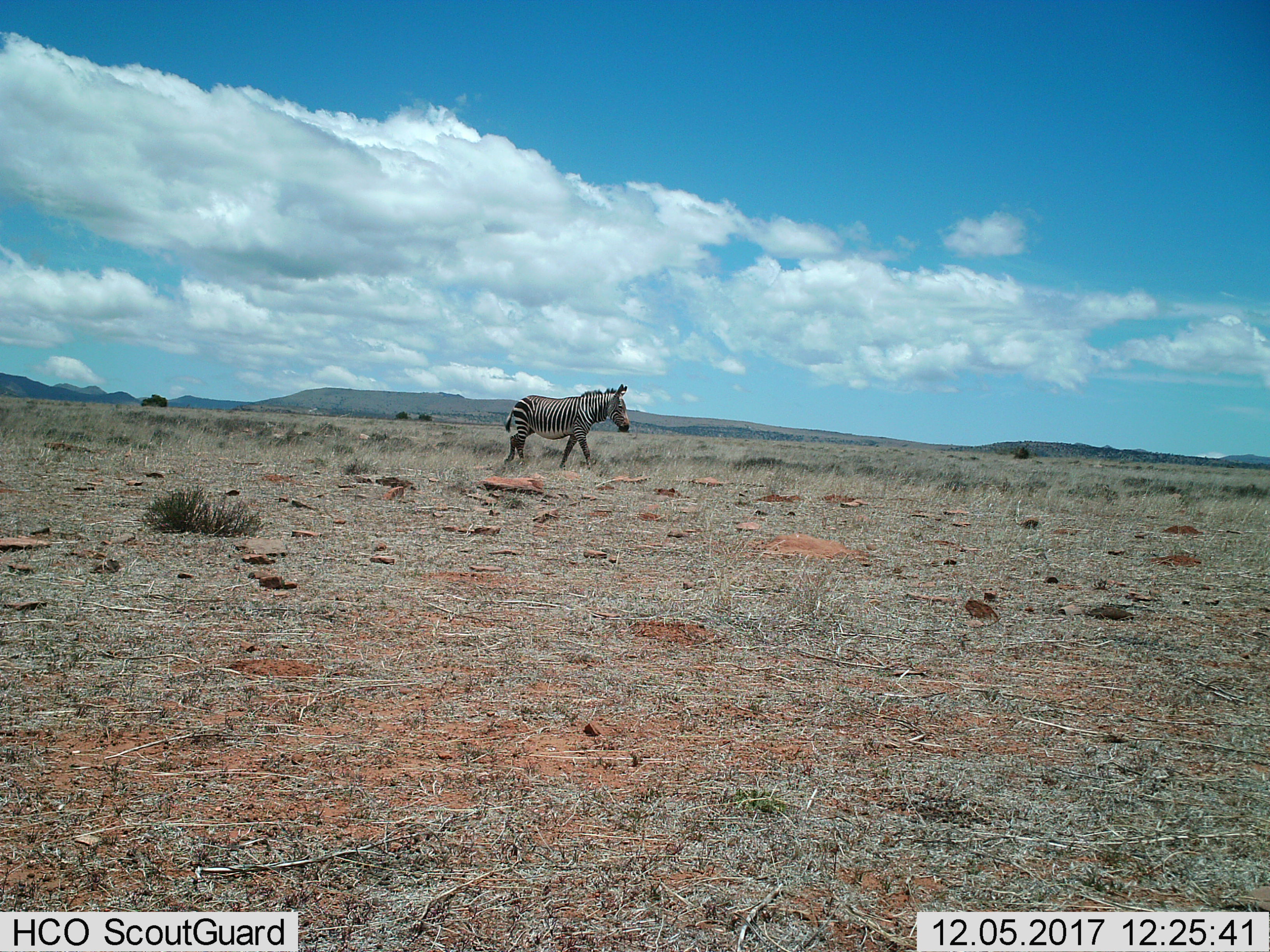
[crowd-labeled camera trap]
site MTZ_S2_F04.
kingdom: Animalia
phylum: Chordata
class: Mammalia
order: Perissodactyla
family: Equidae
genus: Equus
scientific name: Equus zebra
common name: mountain zebra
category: zebramountain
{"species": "zebramountain (mountain zebra) (Equus zebra)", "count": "1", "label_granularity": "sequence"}